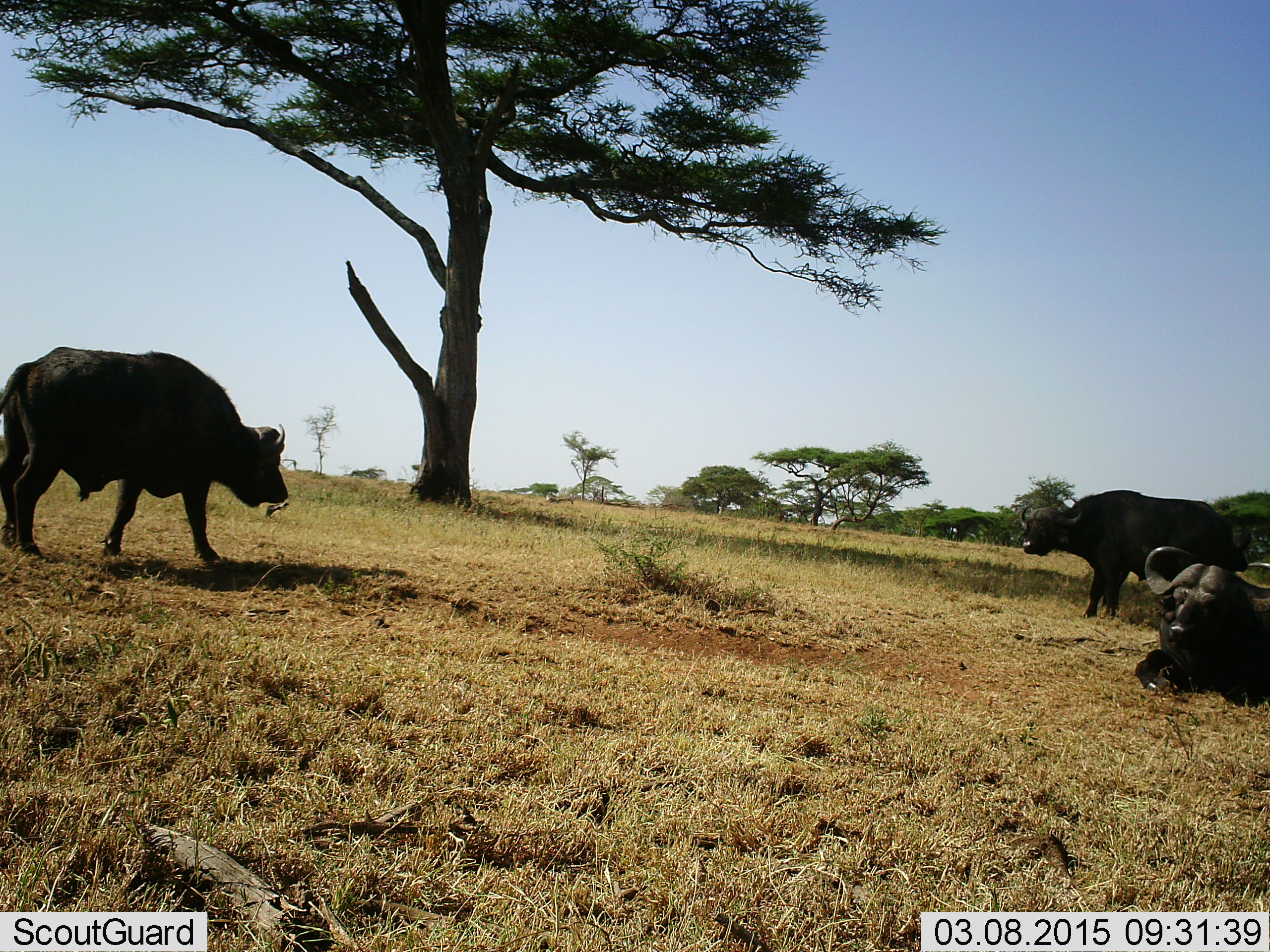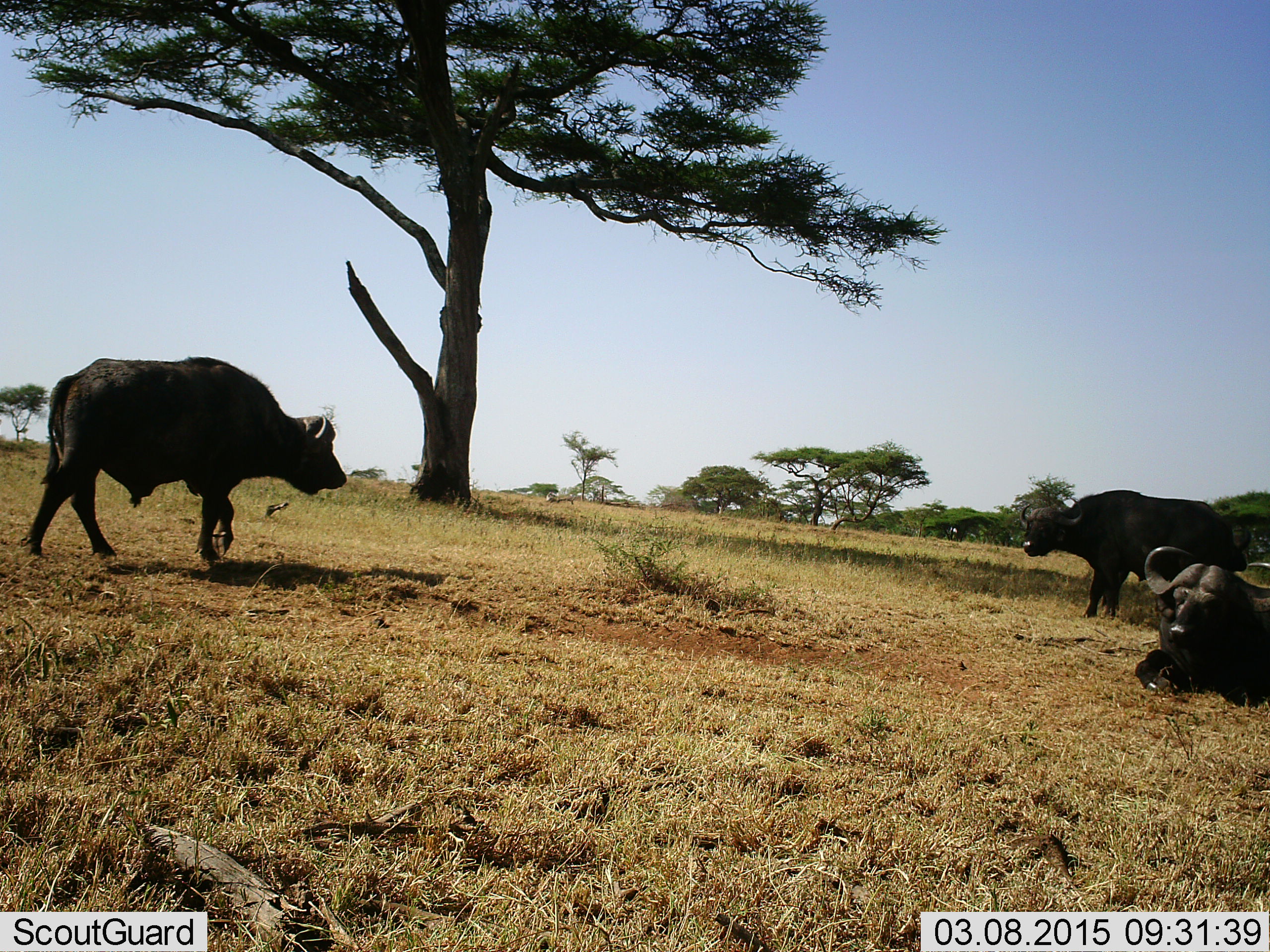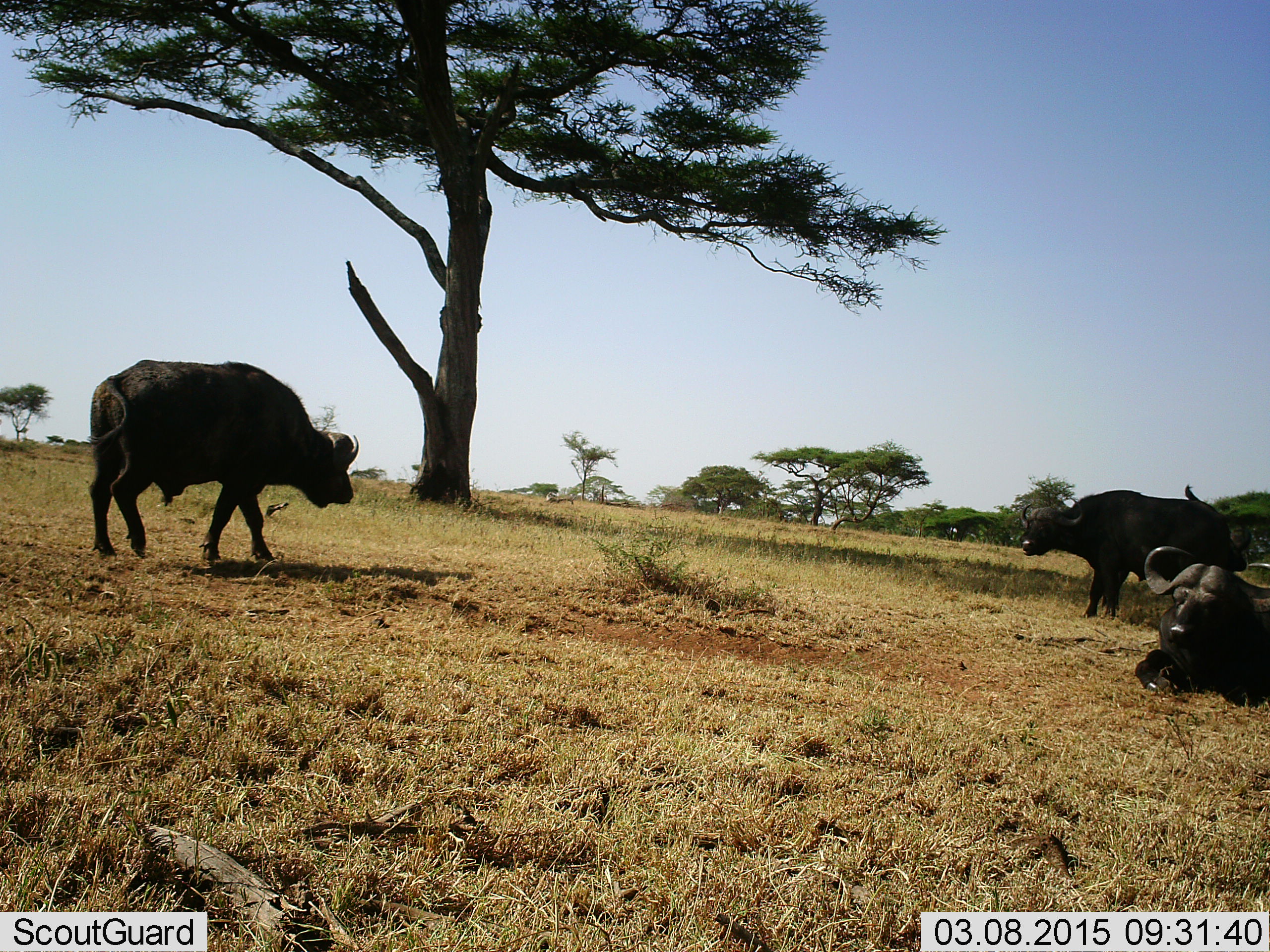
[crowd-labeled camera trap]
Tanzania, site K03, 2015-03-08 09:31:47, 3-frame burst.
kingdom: Animalia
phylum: Chordata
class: Mammalia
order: Artiodactyla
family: Bovidae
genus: Syncerus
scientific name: Syncerus caffer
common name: cape buffalo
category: buffalo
Buffalo (cape buffalo) (Syncerus caffer), count 3. Behavior (volunteer vote fractions): standing 80%, resting 70%, moving 100%, interacting 0%. Young present (vote fraction): 0%. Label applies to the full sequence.